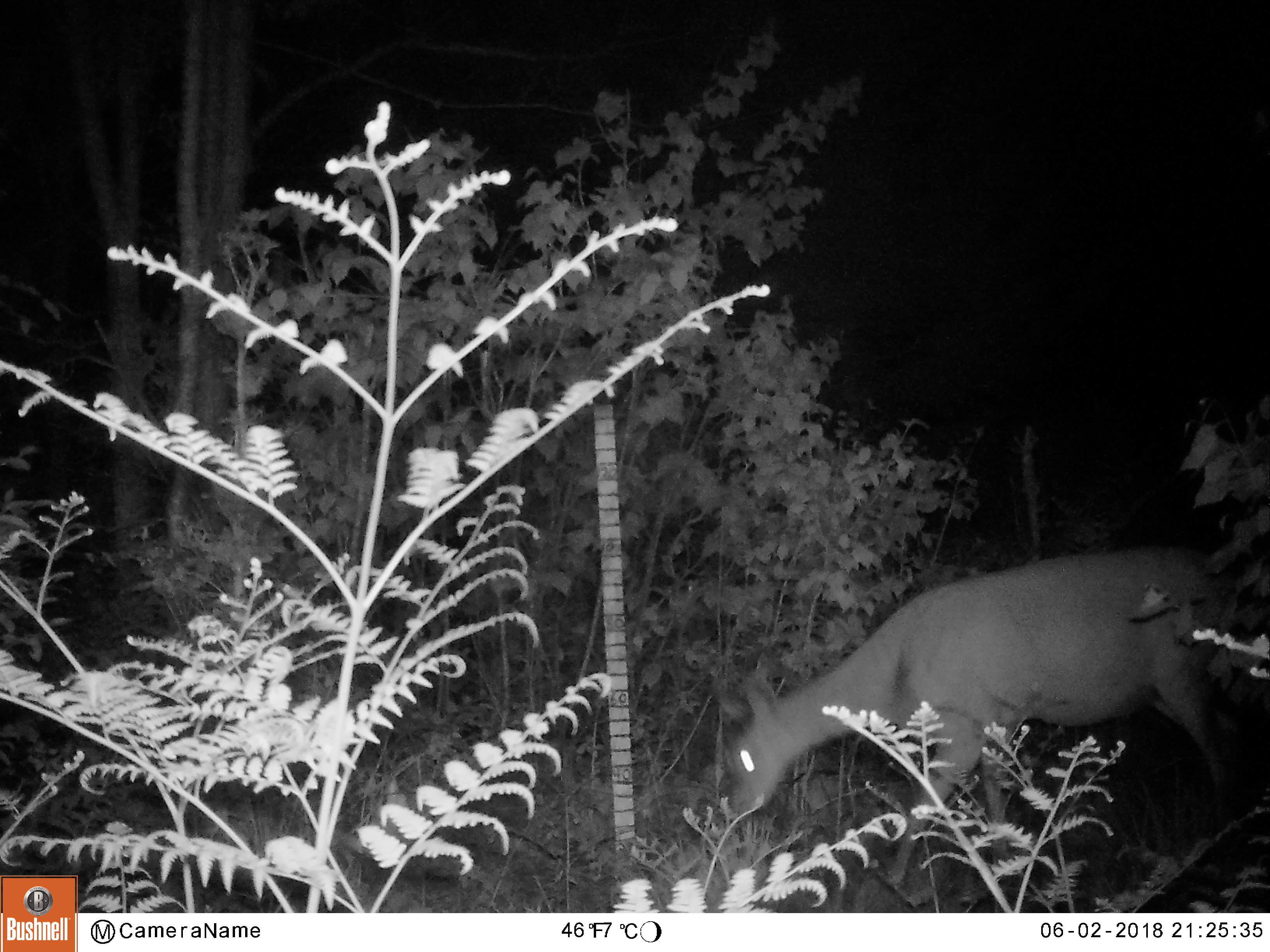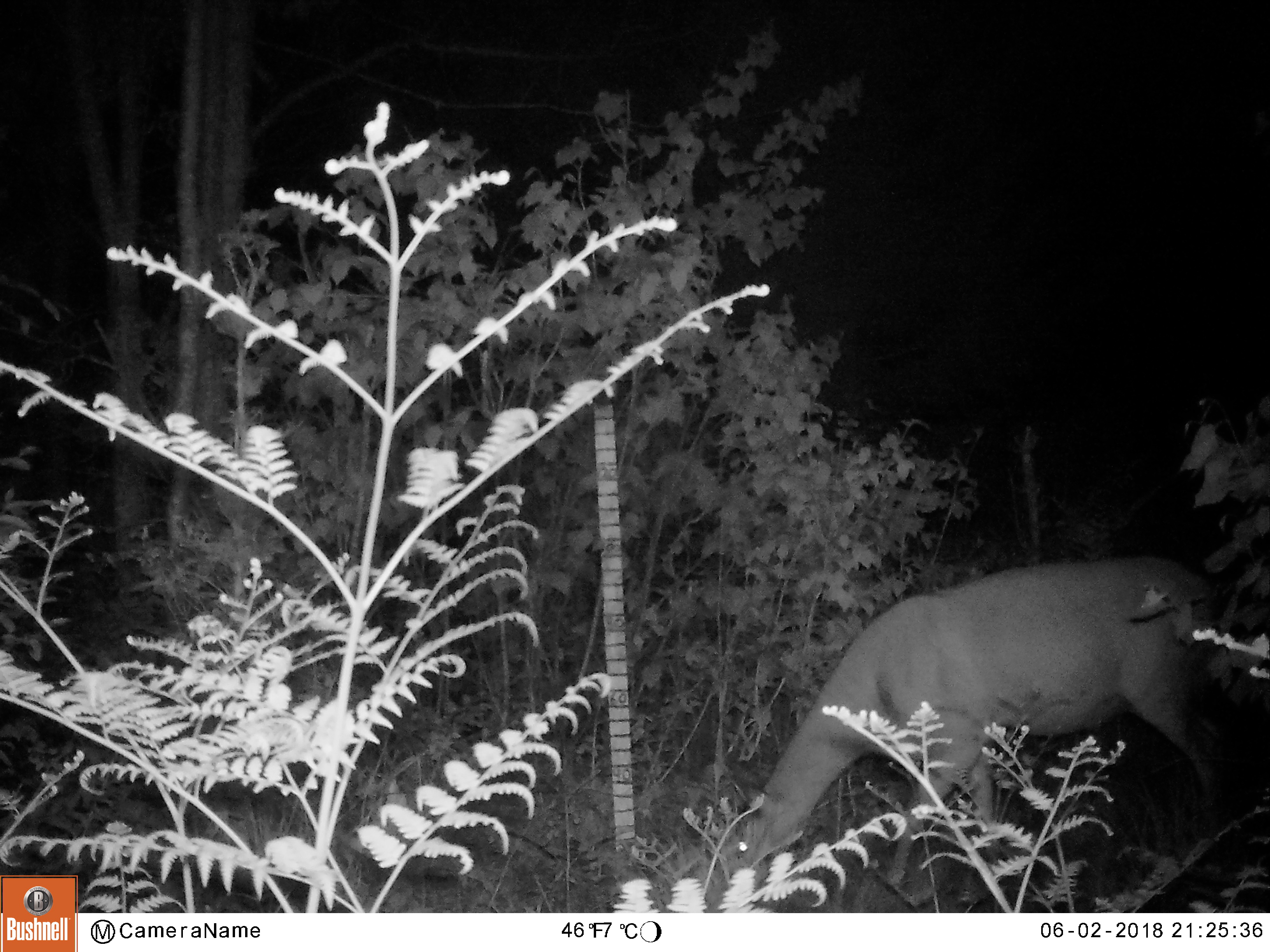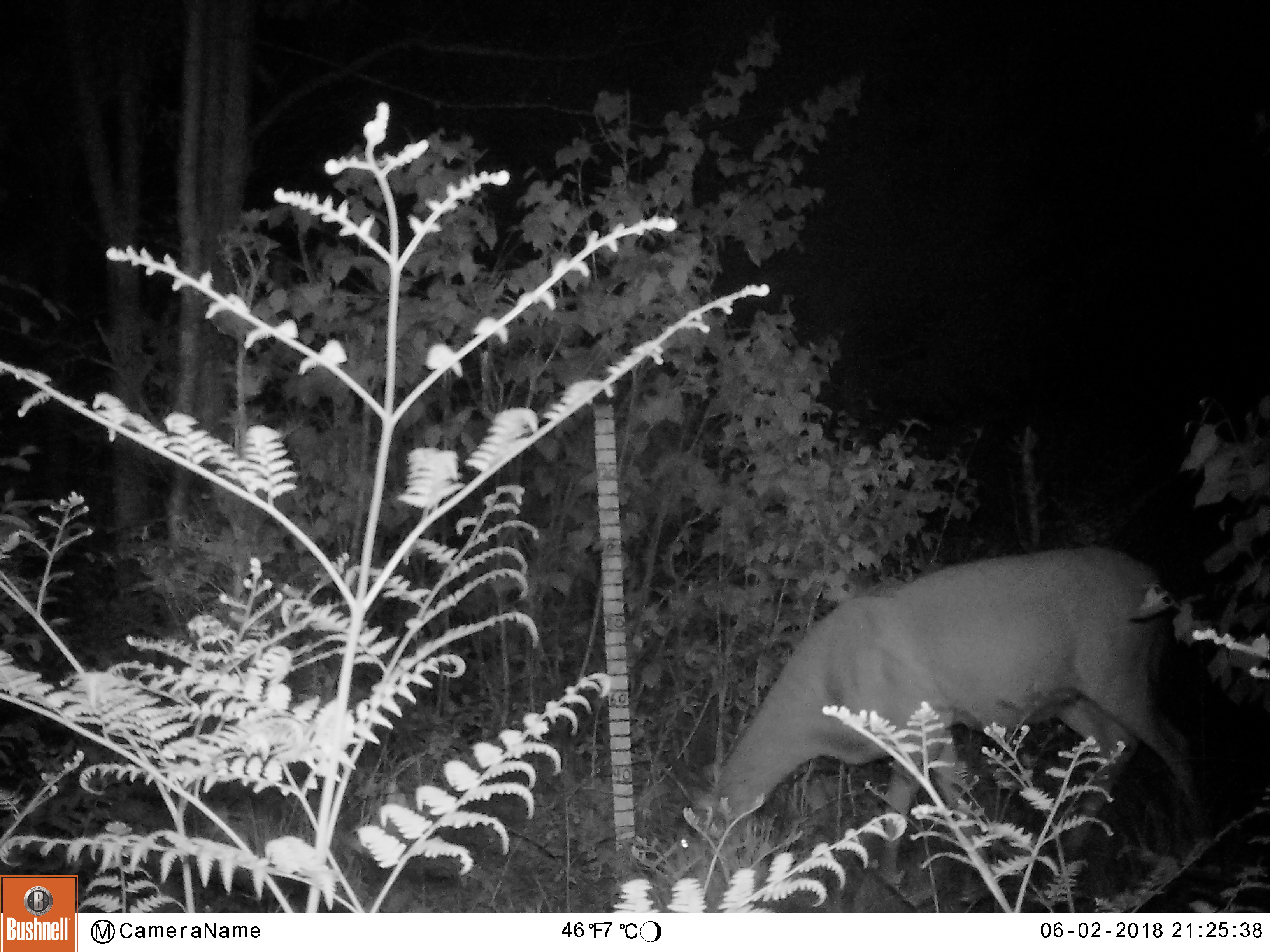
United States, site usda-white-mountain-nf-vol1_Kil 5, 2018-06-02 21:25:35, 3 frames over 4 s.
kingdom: Animalia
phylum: Chordata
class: Mammalia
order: Artiodactyla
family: Cervidae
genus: Odocoileus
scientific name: Odocoileus virginianus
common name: white-tailed deer